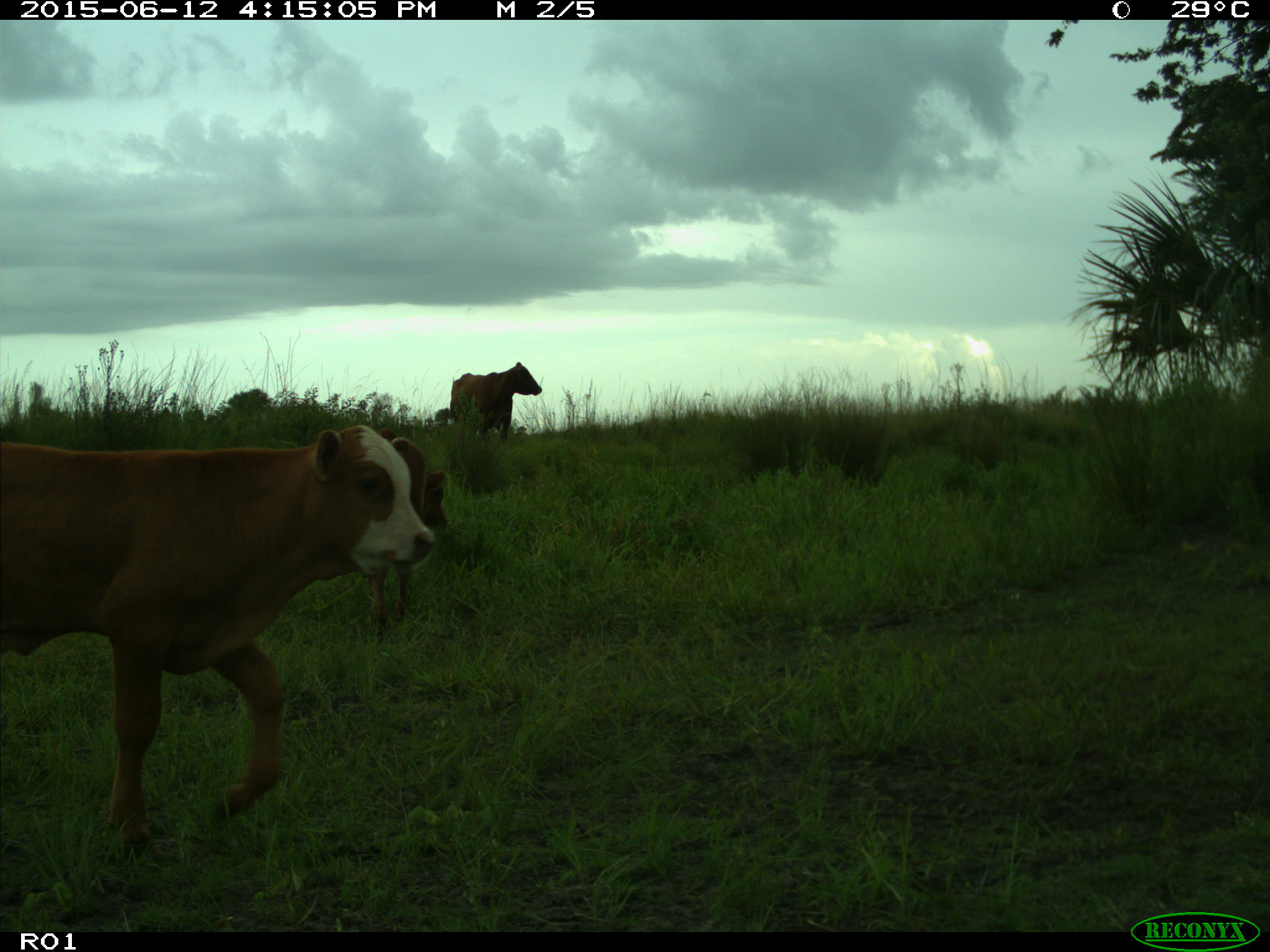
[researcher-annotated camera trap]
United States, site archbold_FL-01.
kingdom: Animalia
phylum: Chordata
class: Mammalia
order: Artiodactyla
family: Bovidae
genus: Bos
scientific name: Bos taurus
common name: domestic cow